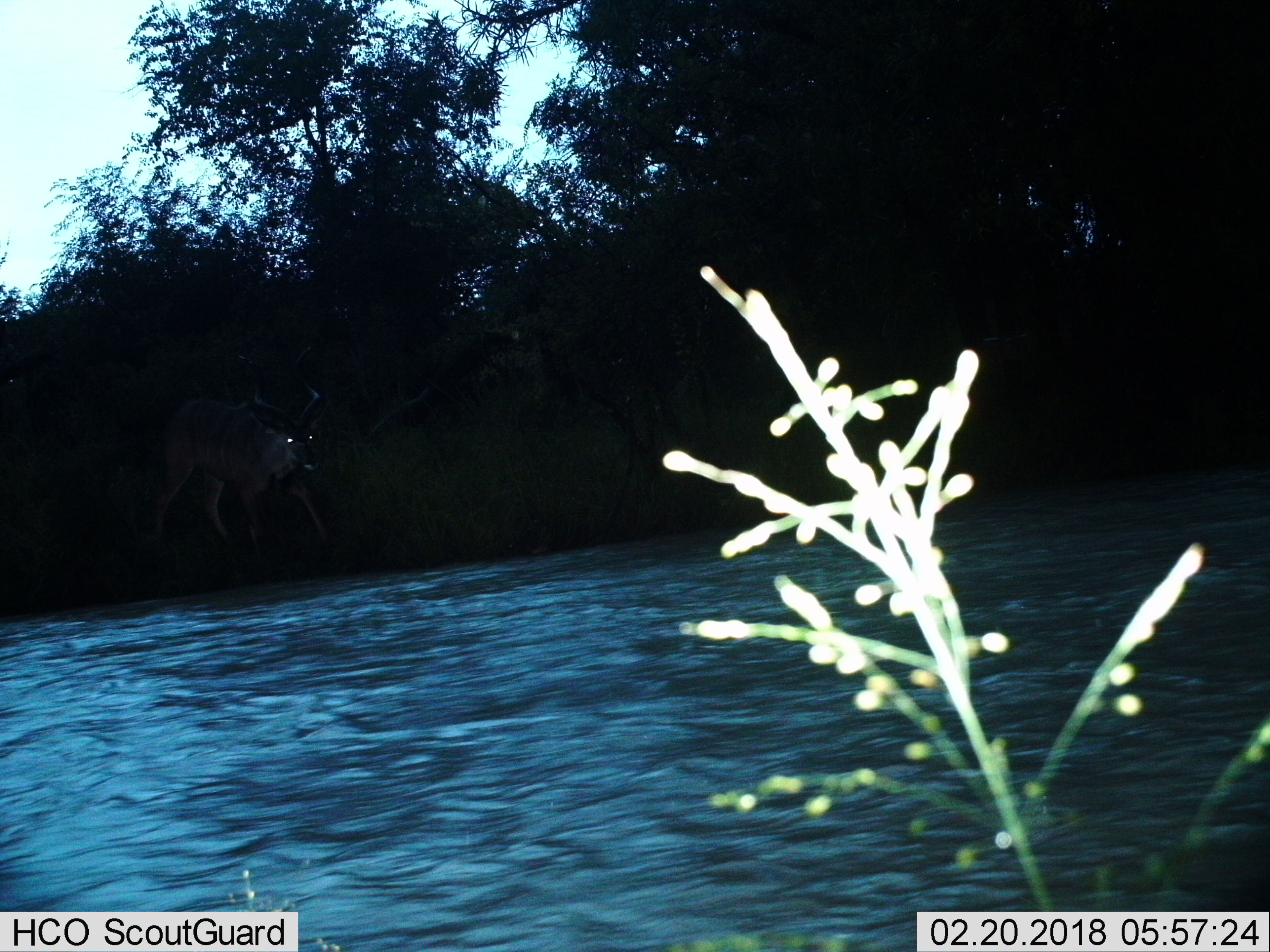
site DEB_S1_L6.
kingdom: Animalia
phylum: Chordata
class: Mammalia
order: Artiodactyla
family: Bovidae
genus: Tragelaphus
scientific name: Tragelaphus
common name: kudu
Kudu (Tragelaphus), count 1. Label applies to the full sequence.